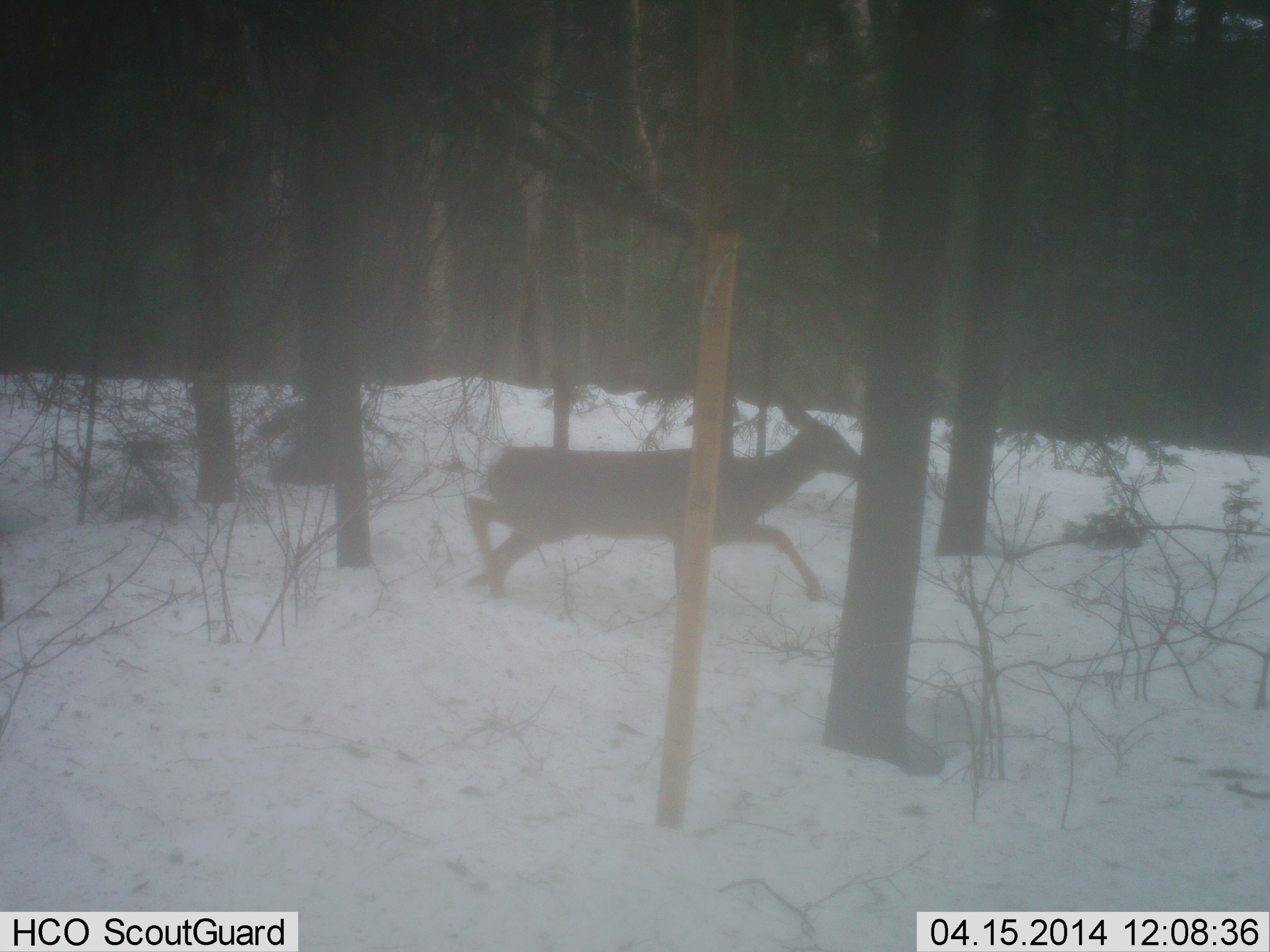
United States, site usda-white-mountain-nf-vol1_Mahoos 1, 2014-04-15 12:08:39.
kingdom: Animalia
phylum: Chordata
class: Mammalia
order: Artiodactyla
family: Cervidae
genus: Odocoileus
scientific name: Odocoileus virginianus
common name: white-tailed deer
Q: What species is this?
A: White-tailed deer (Odocoileus virginianus).